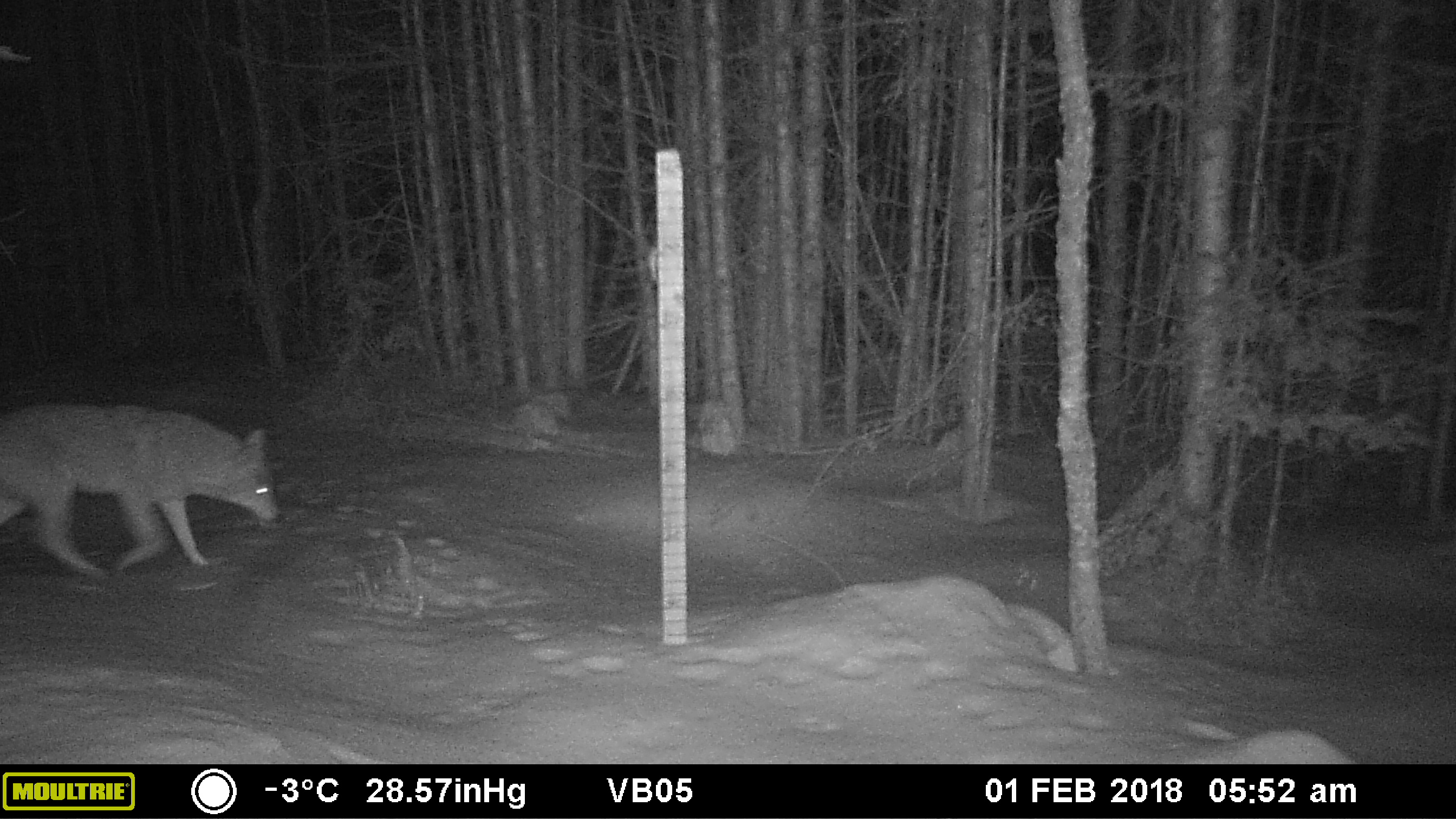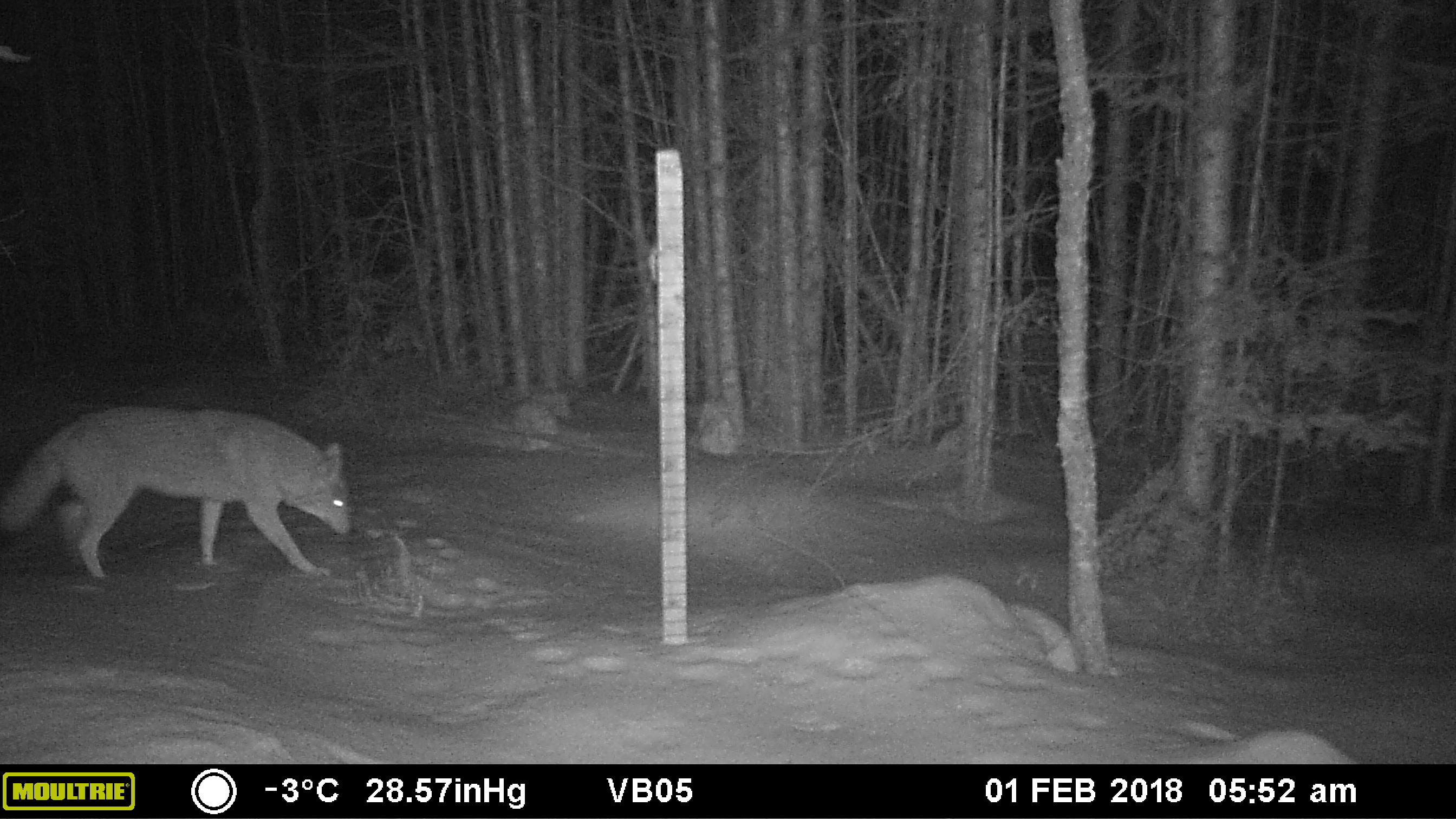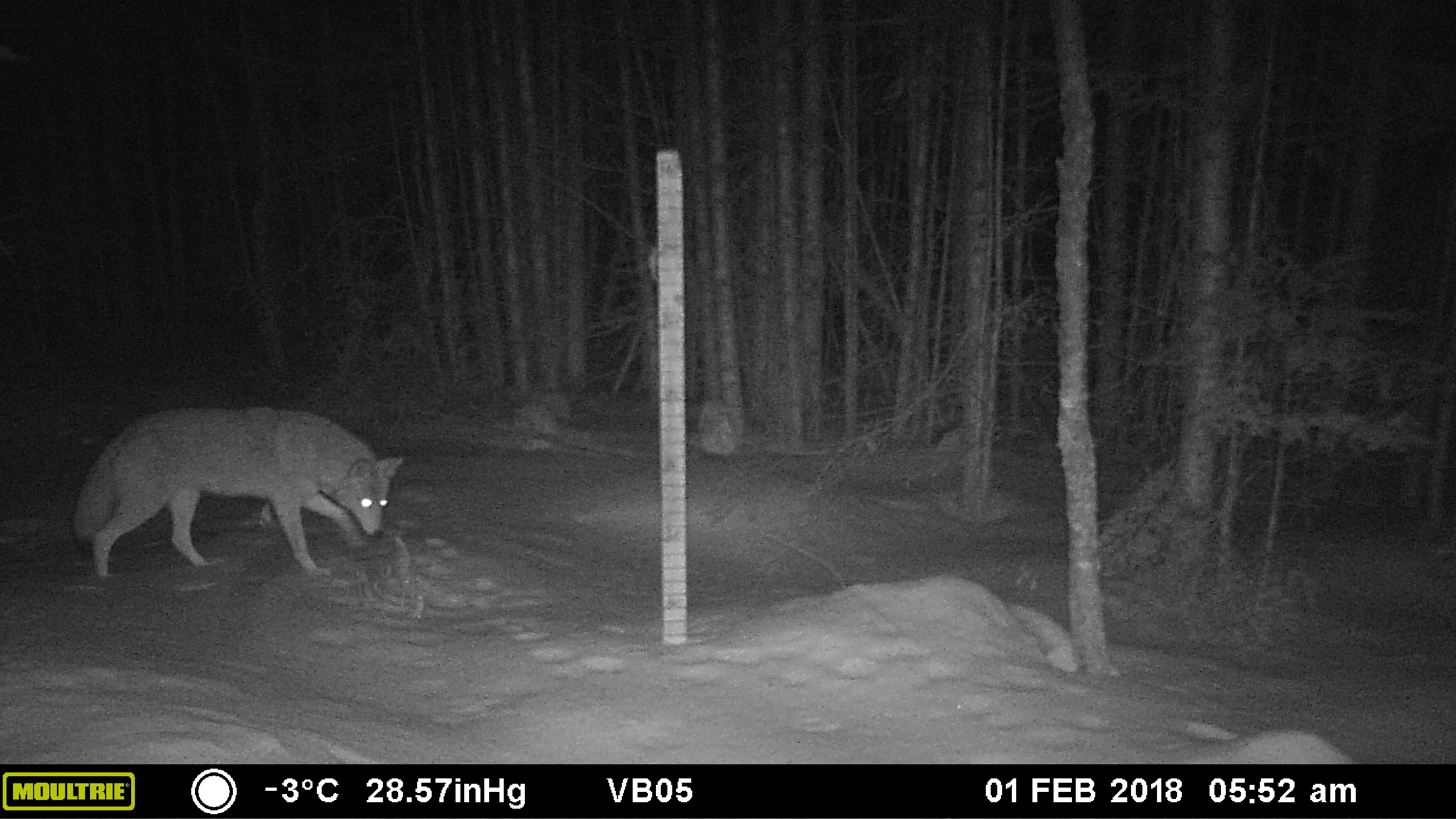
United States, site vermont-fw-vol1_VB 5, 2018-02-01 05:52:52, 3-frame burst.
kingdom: Animalia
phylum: Chordata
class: Mammalia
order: Carnivora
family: Canidae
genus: Canis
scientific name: Canis latrans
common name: coyote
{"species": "coyote (Canis latrans)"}